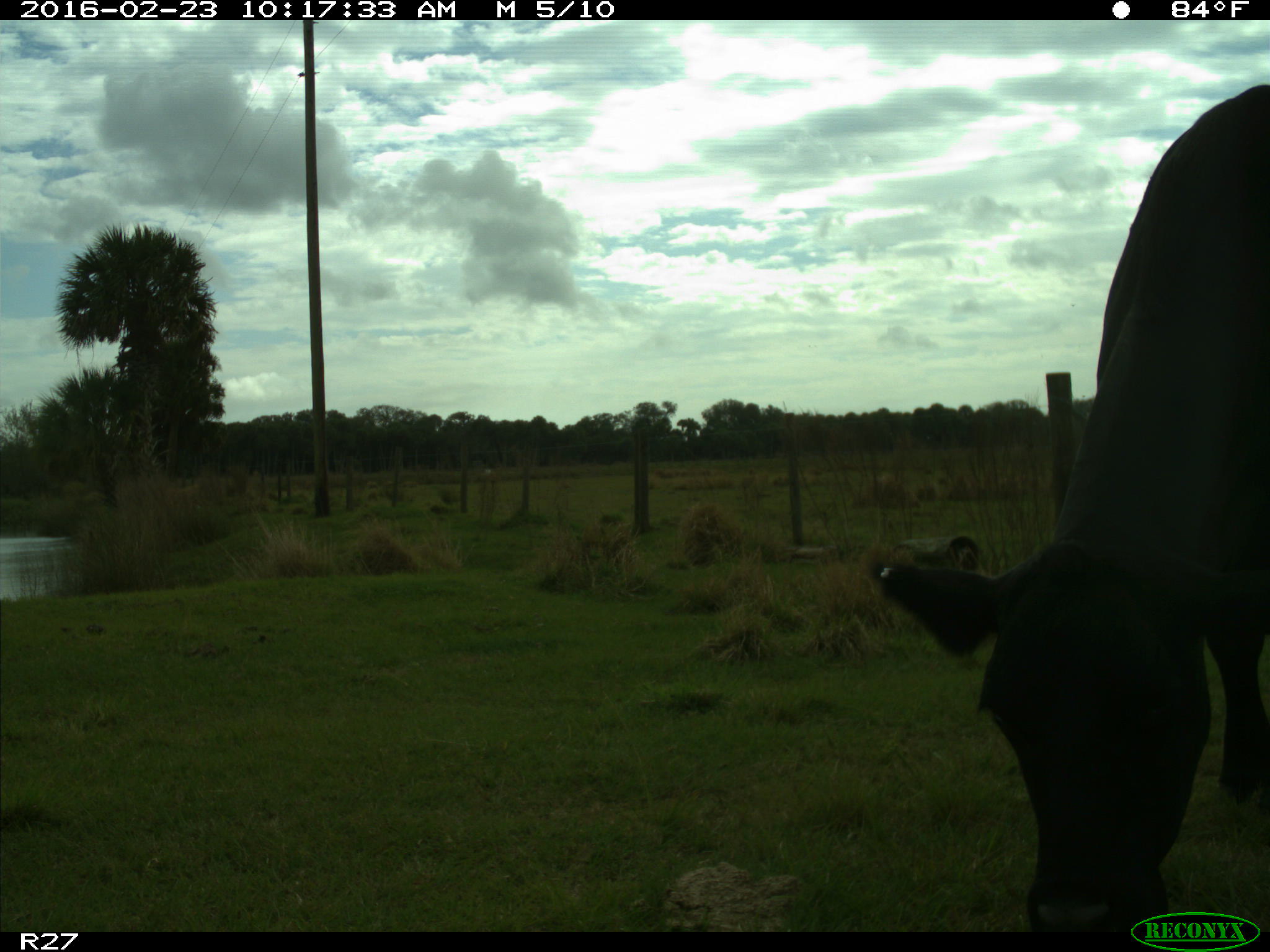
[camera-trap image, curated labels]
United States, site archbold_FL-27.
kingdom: Animalia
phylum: Chordata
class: Mammalia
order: Artiodactyla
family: Bovidae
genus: Bos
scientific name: Bos taurus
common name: domestic cow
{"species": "Bos taurus (domestic cow)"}